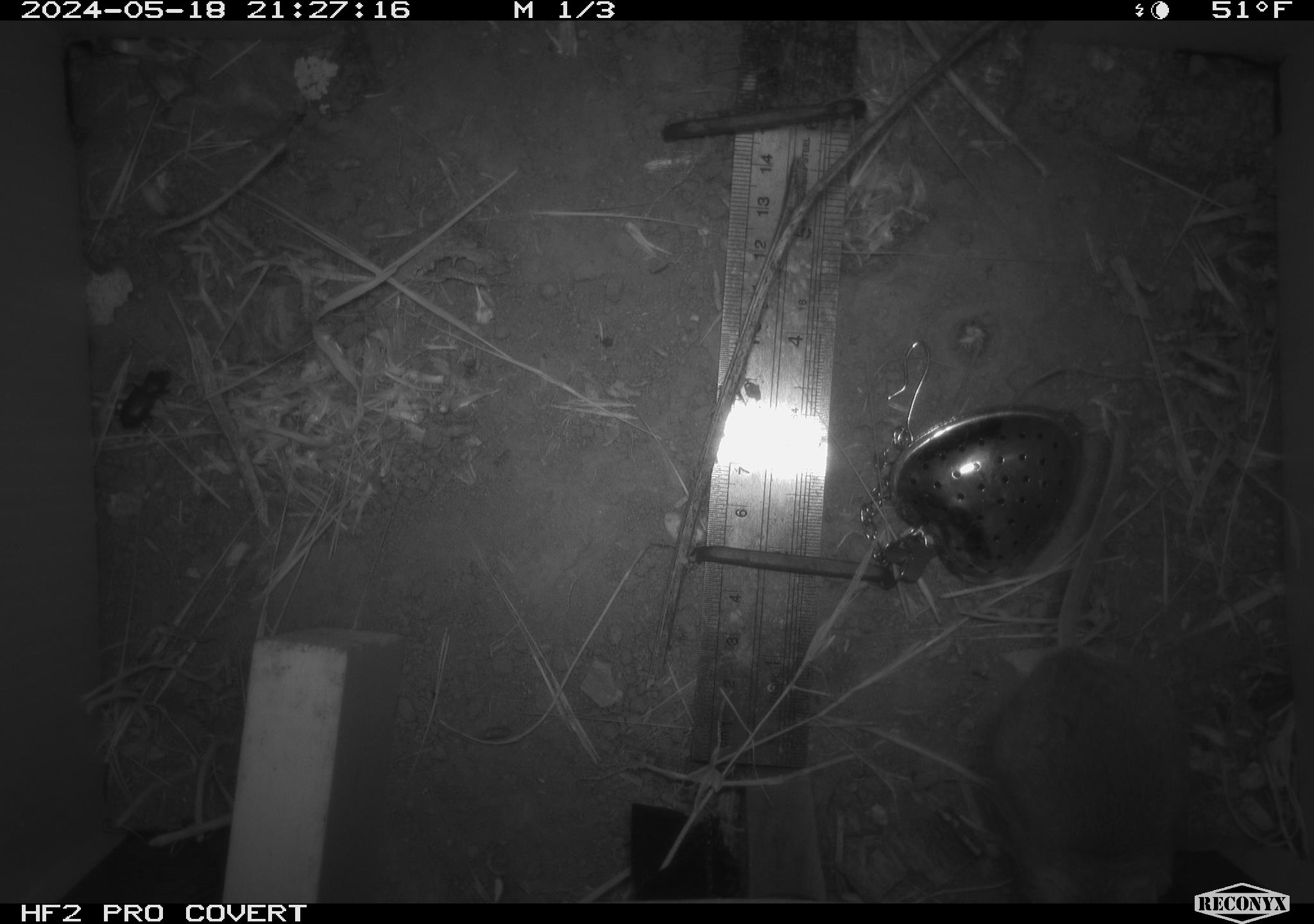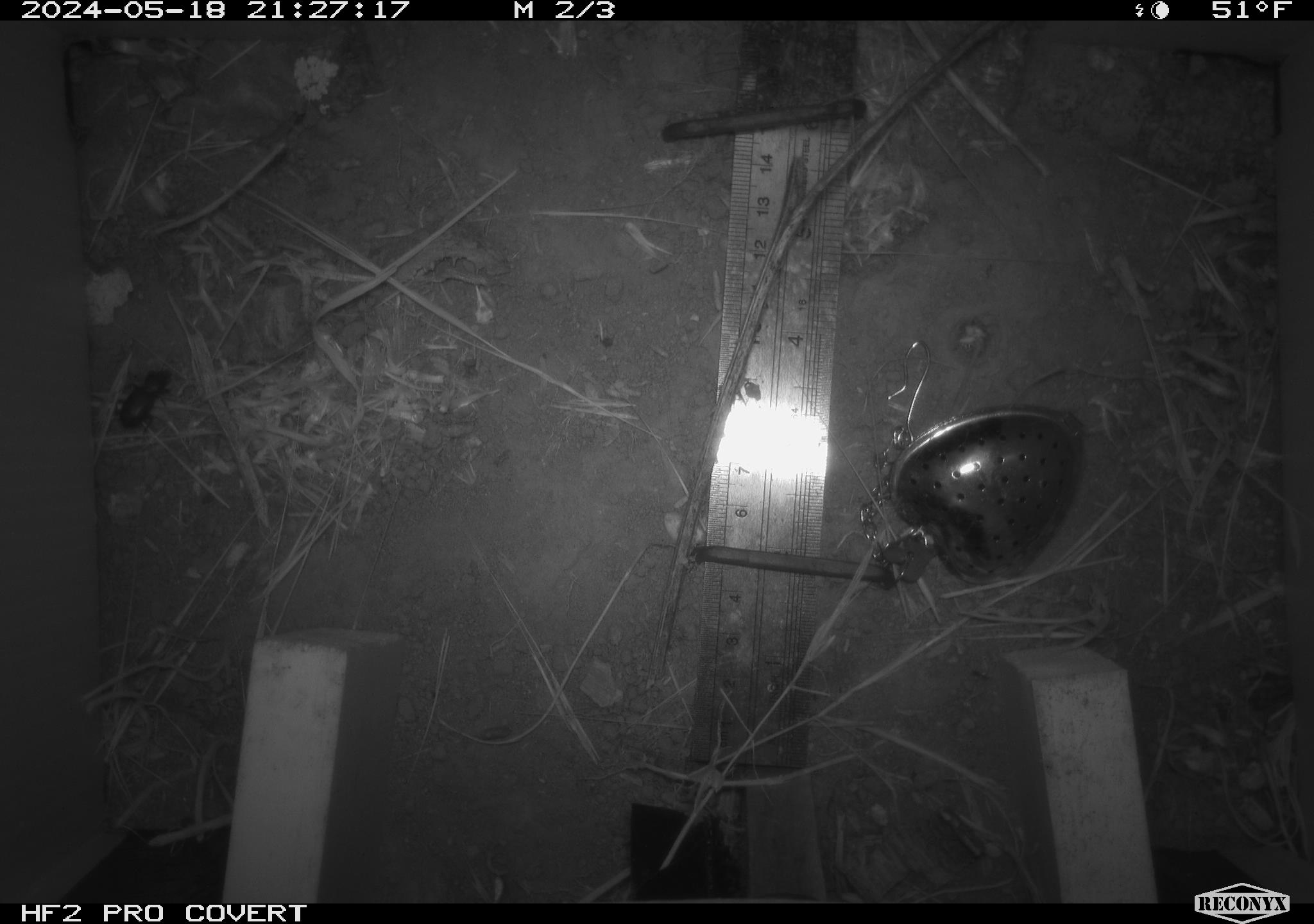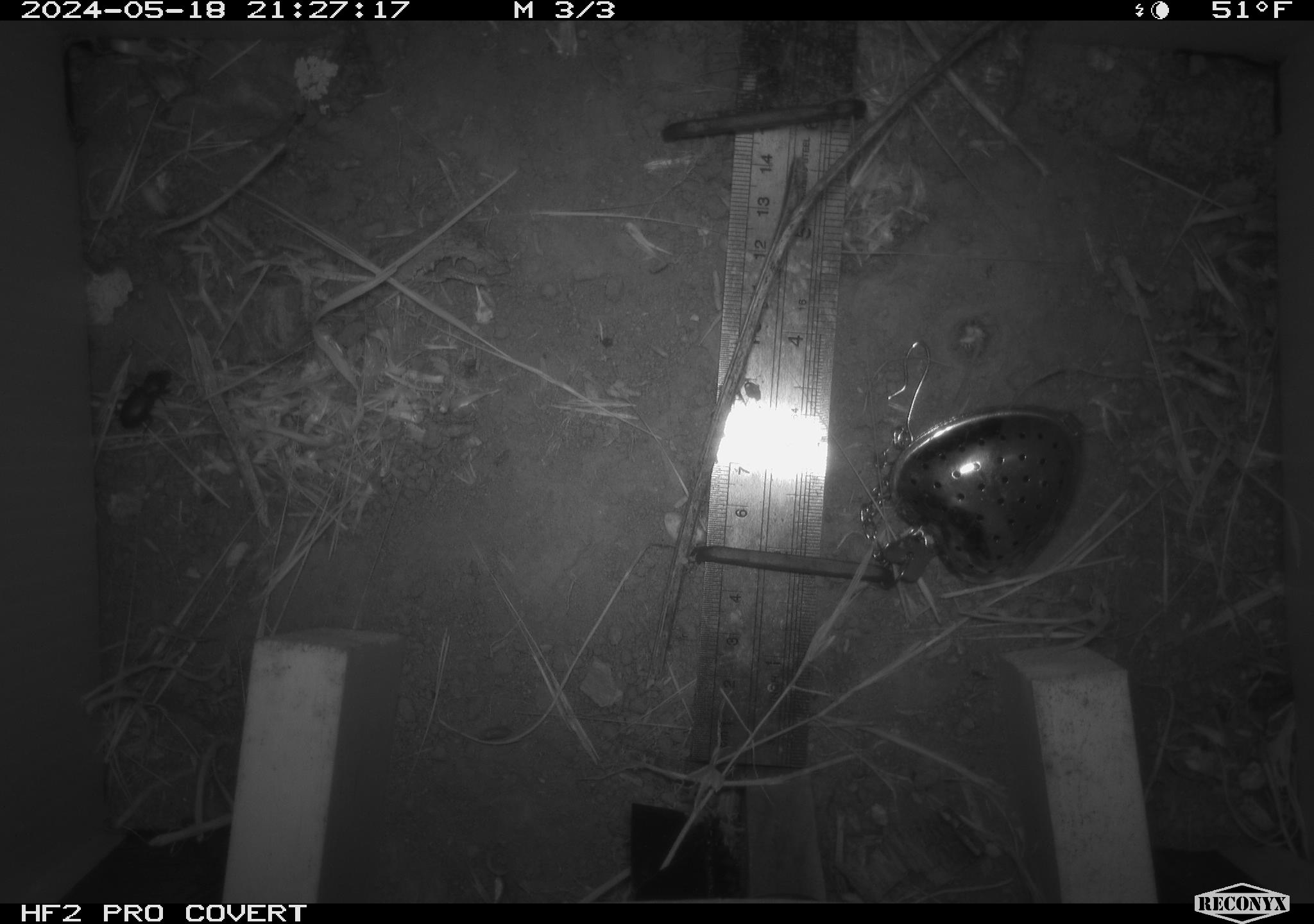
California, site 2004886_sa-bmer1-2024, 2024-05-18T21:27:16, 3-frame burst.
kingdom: Animalia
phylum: Chordata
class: Mammalia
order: Rodentia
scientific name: Rodentia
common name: mouse species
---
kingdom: Animalia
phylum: Arthropoda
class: Insecta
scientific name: Insecta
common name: insect